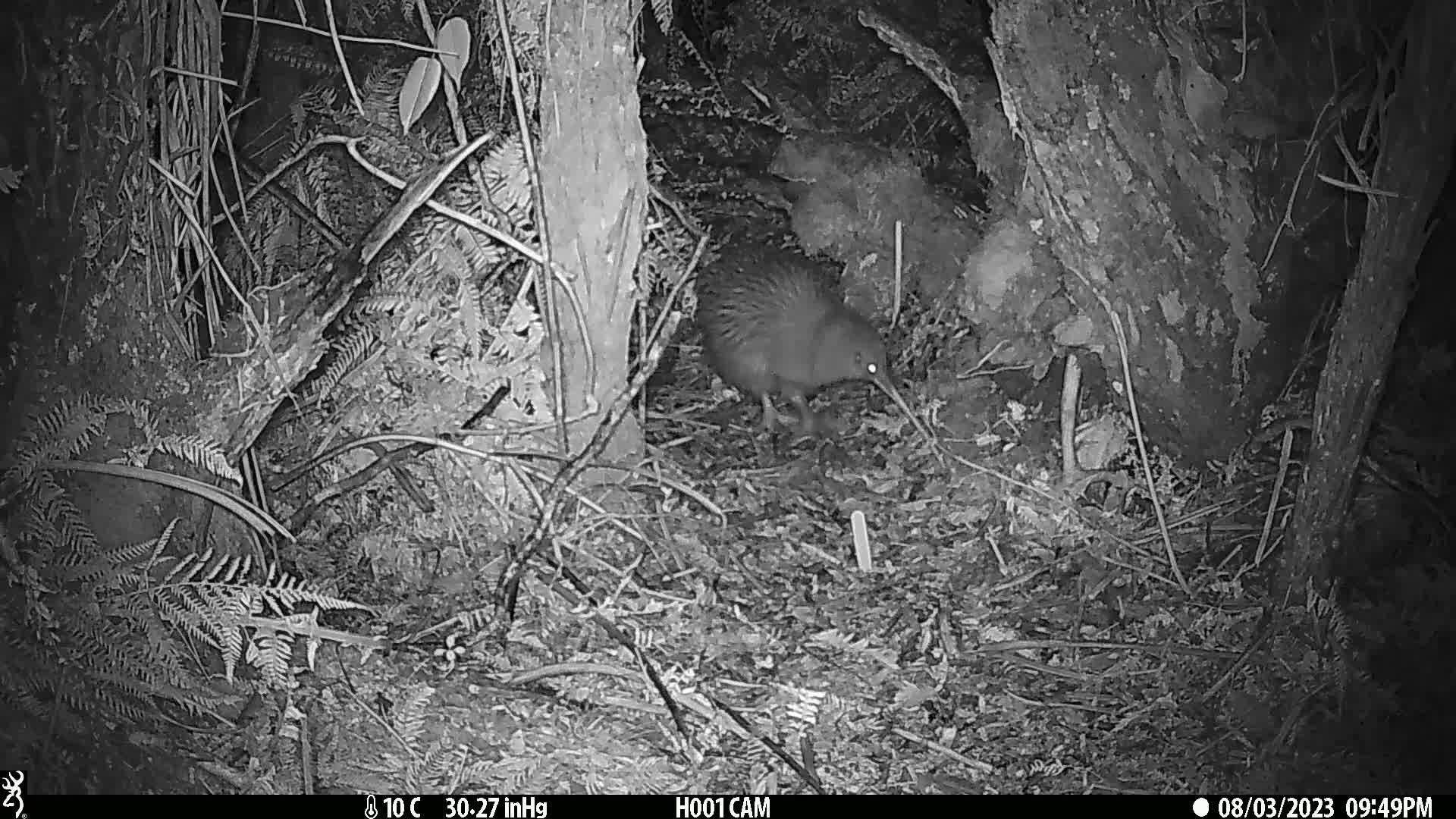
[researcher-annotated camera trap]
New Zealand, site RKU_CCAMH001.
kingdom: Animalia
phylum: Chordata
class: Aves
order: Apterygiformes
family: Apterygidae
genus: Apteryx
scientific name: Apteryx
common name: kiwi